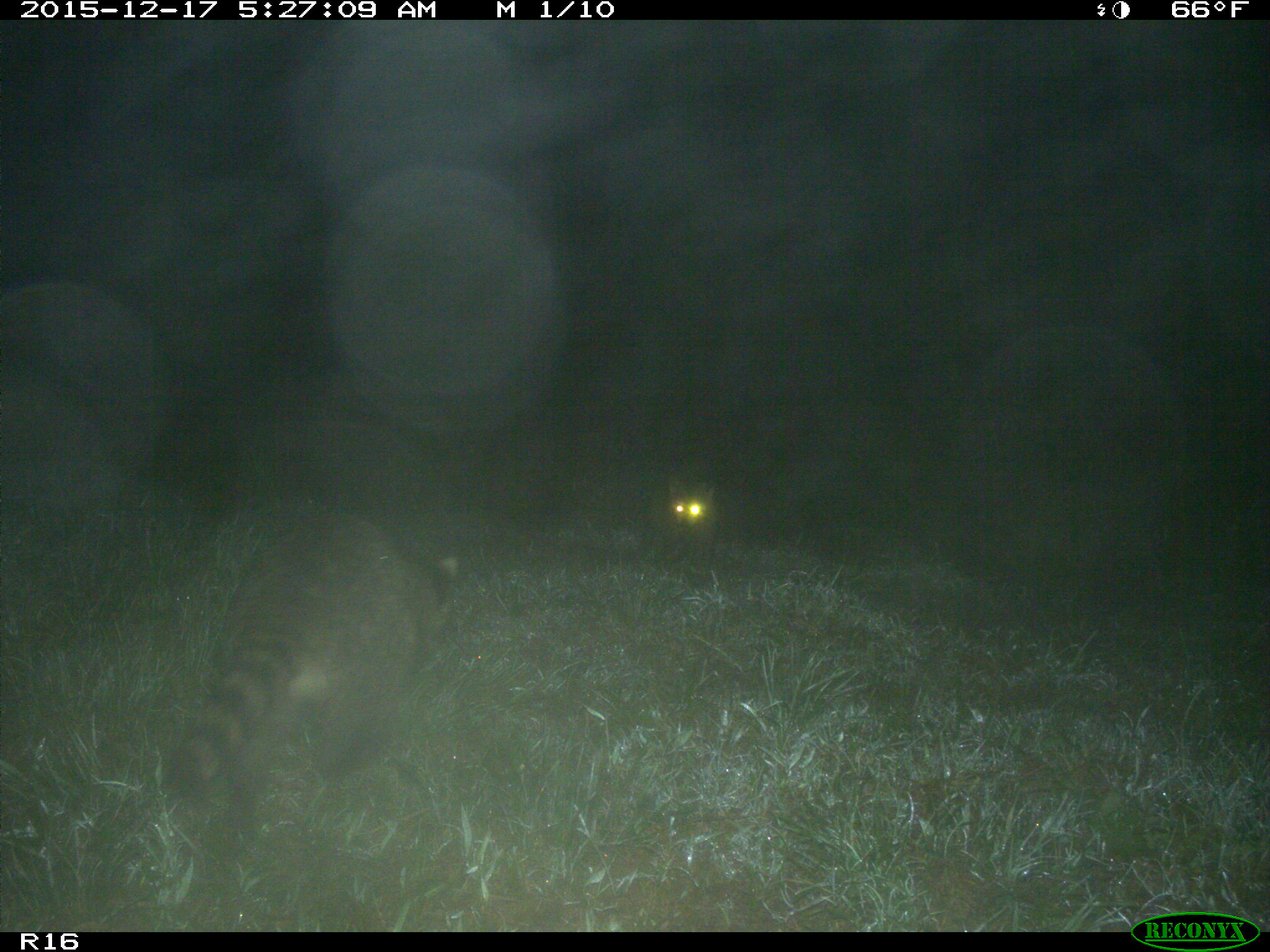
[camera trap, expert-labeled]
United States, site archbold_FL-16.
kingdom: Animalia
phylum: Chordata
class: Mammalia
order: Carnivora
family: Procyonidae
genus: Procyon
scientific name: Procyon lotor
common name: common raccoon